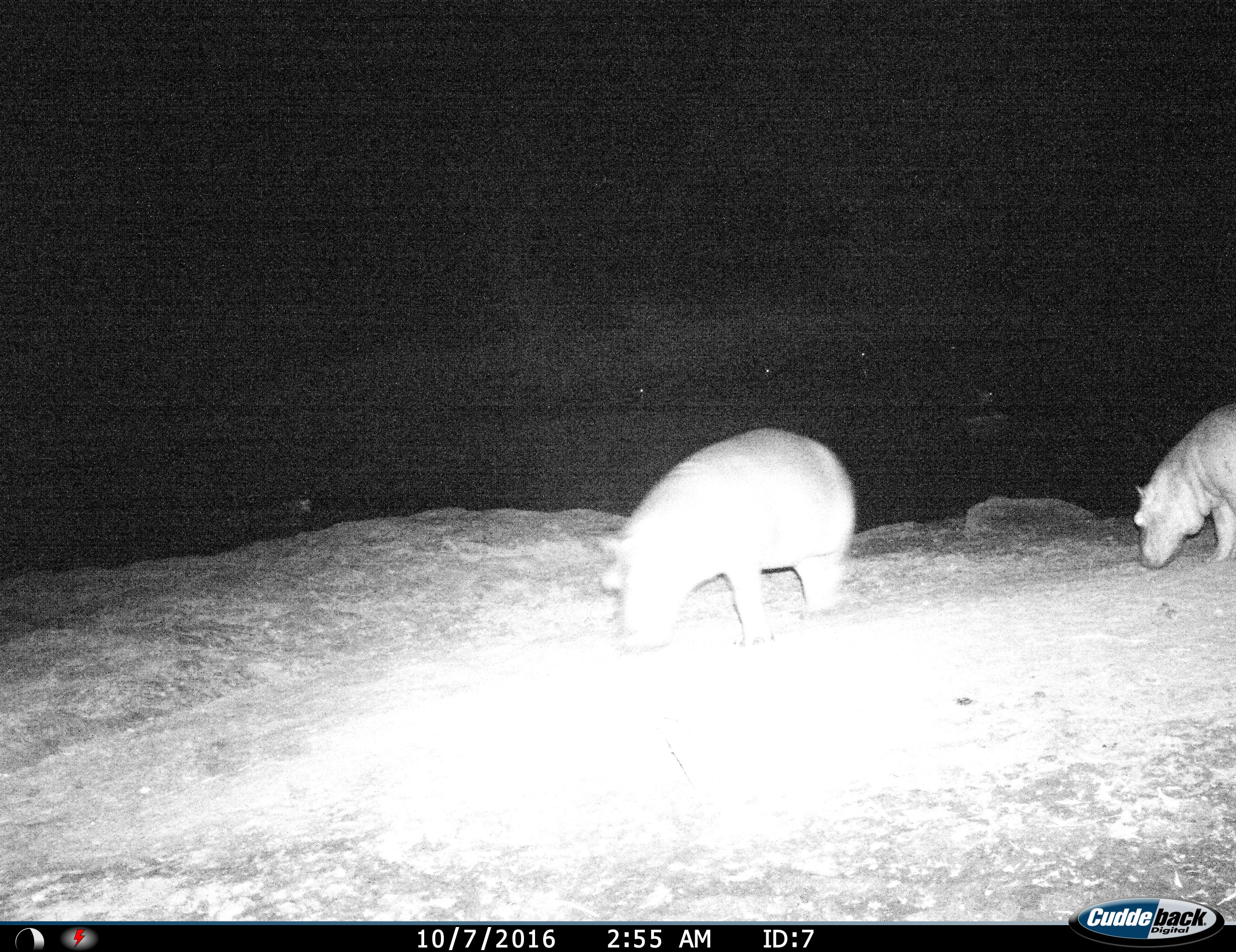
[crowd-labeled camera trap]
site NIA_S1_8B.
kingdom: Animalia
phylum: Chordata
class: Mammalia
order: Artiodactyla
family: Hippopotamidae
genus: Hippopotamus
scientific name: Hippopotamus amphibius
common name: hippopotamus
Hippopotamus (Hippopotamus amphibius), count 2. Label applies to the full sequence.